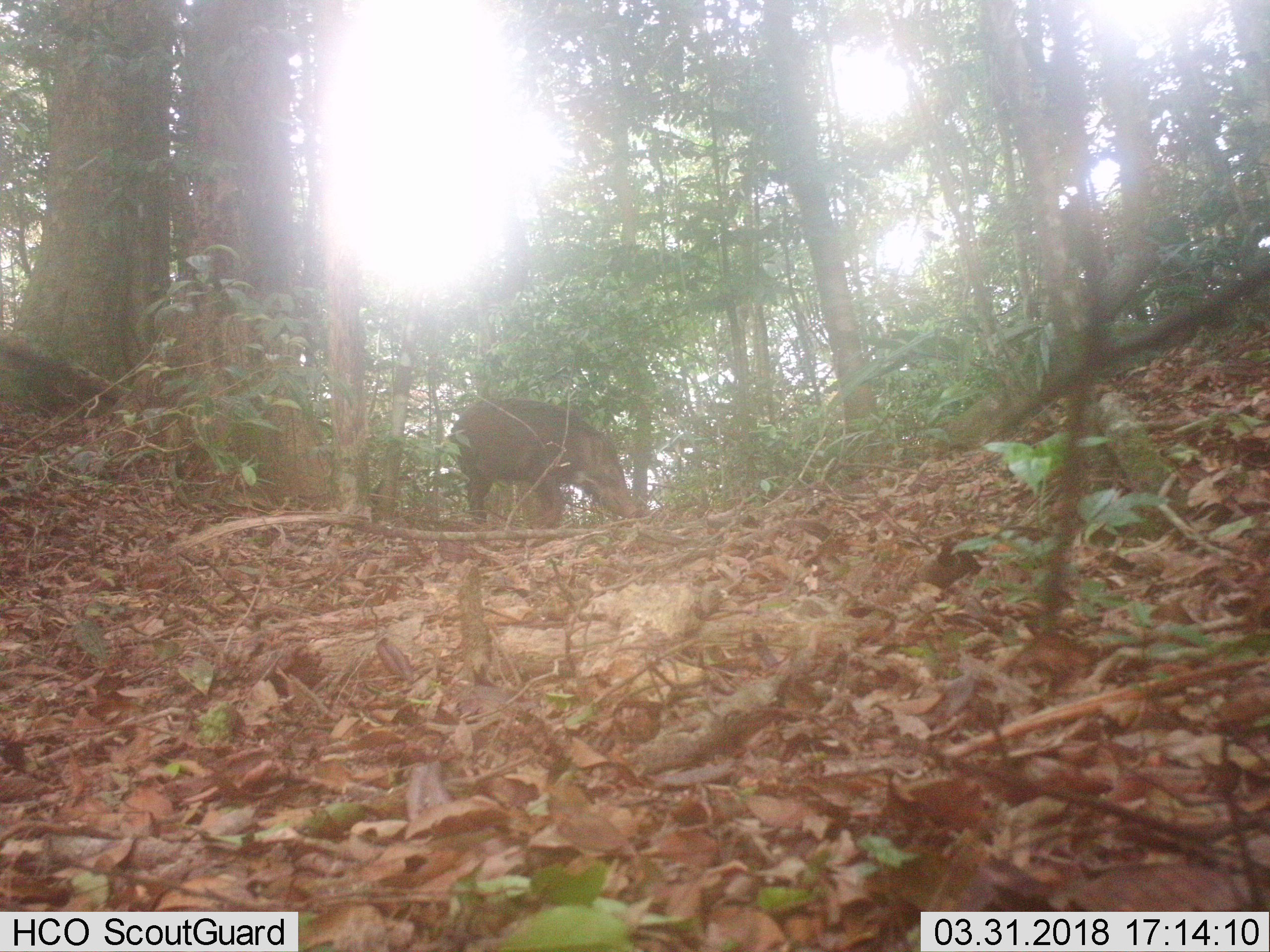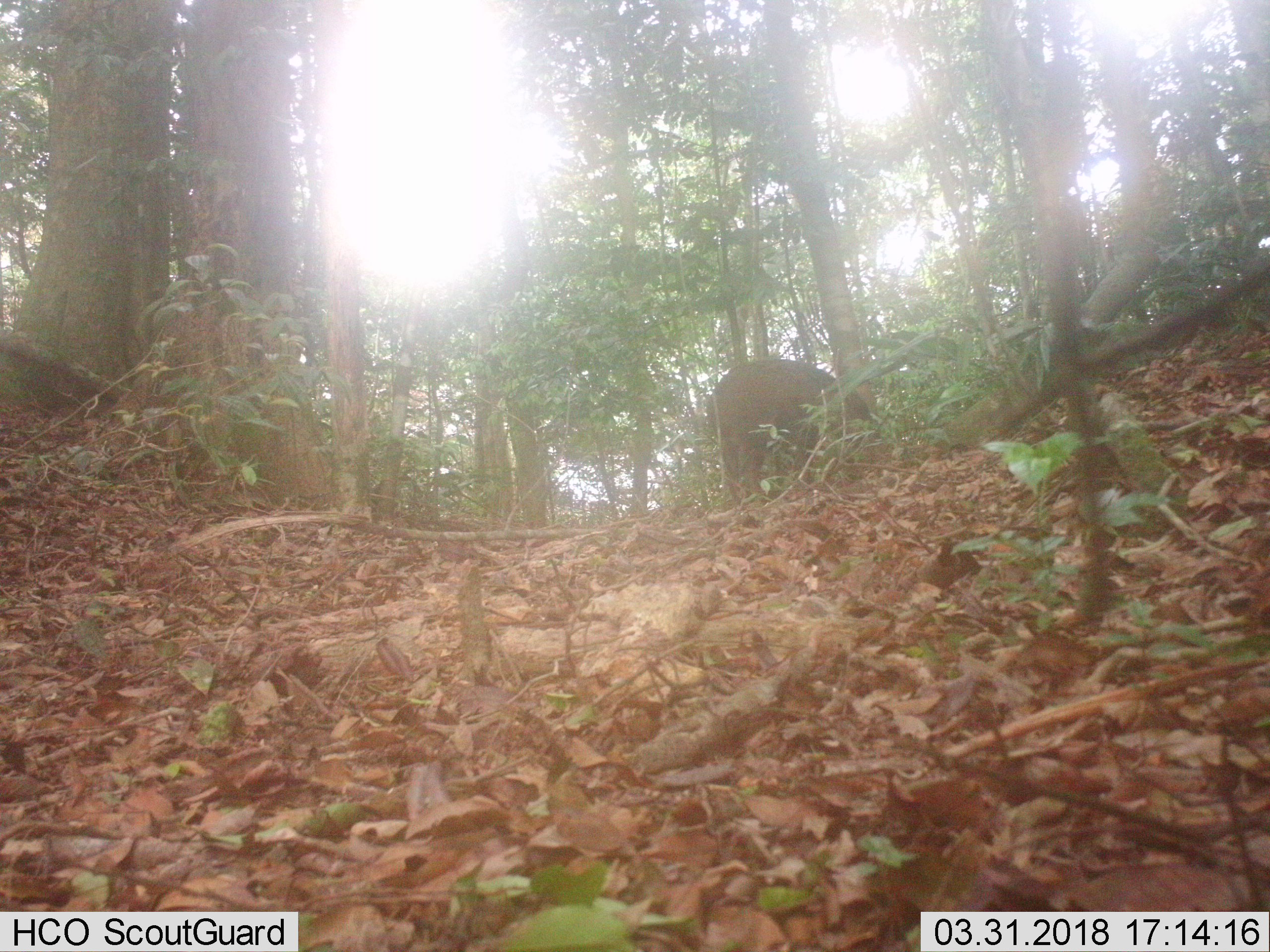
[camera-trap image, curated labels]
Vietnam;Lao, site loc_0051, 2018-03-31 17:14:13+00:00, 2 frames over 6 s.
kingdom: Animalia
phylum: Chordata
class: Mammalia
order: Artiodactyla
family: Suidae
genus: Sus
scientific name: Sus scrofa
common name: eurasian wild pig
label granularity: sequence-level